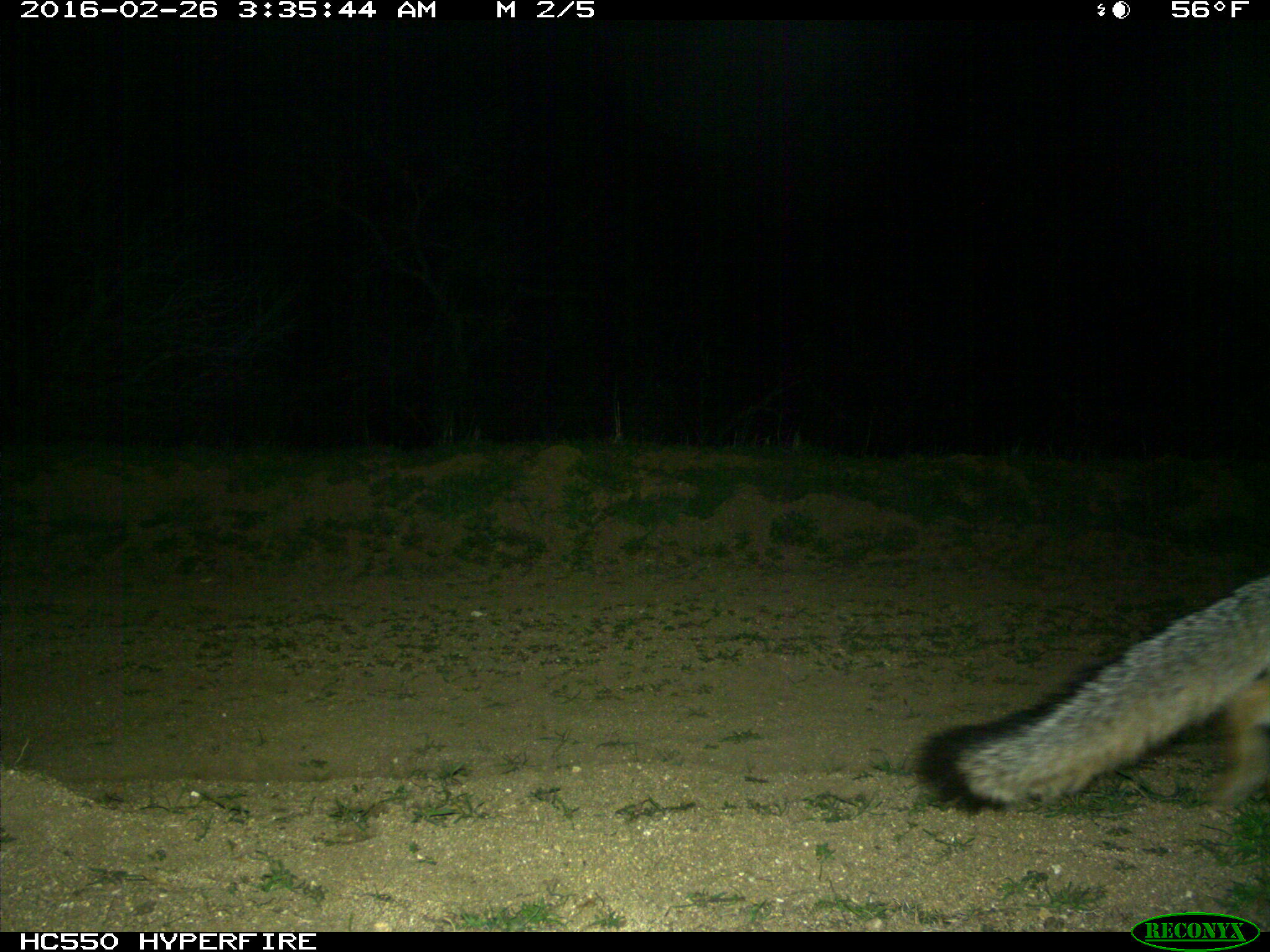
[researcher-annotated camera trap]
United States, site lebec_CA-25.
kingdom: Animalia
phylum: Chordata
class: Mammalia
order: Carnivora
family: Canidae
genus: Urocyon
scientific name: Urocyon cinereoargenteus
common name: gray fox